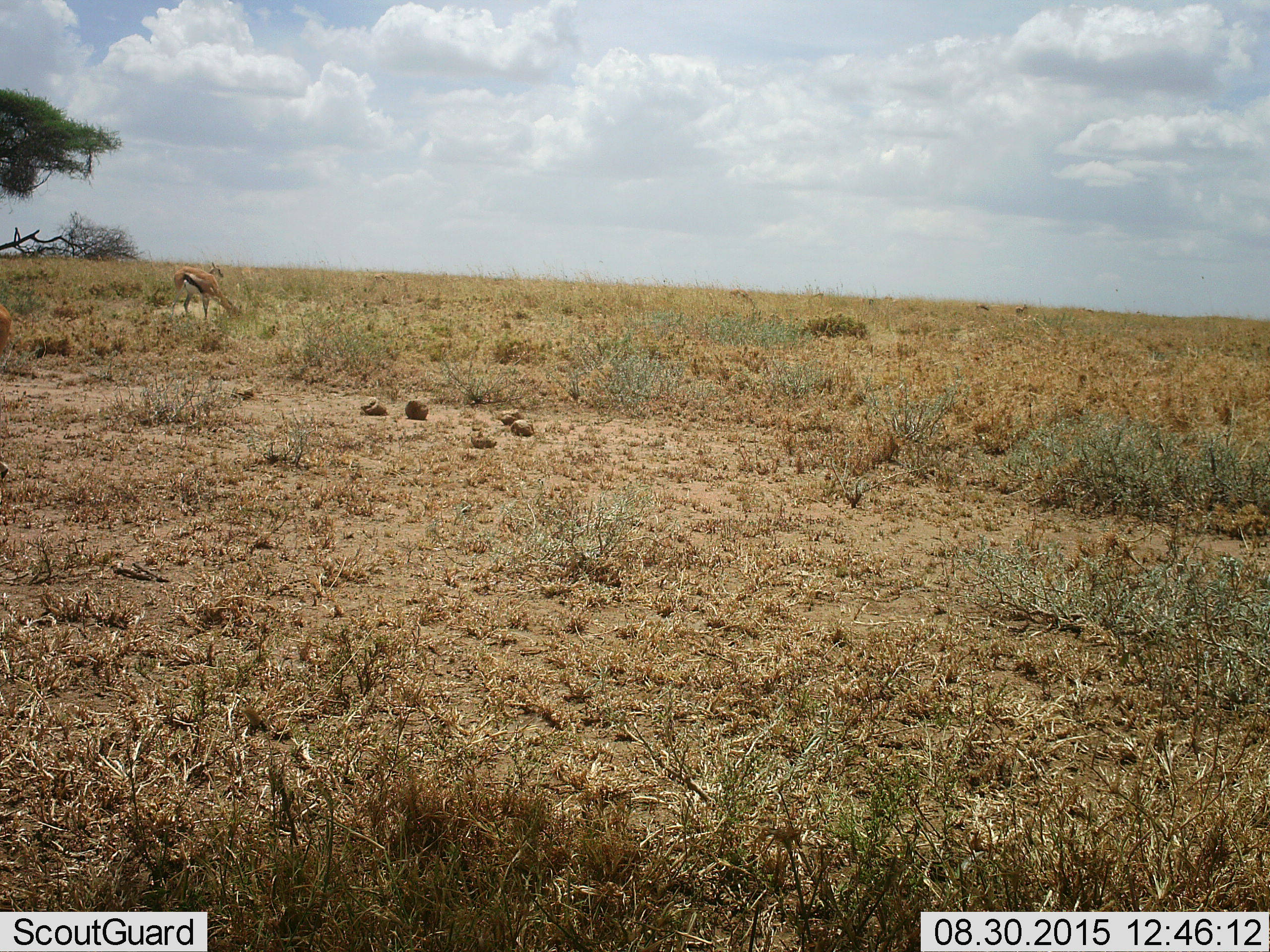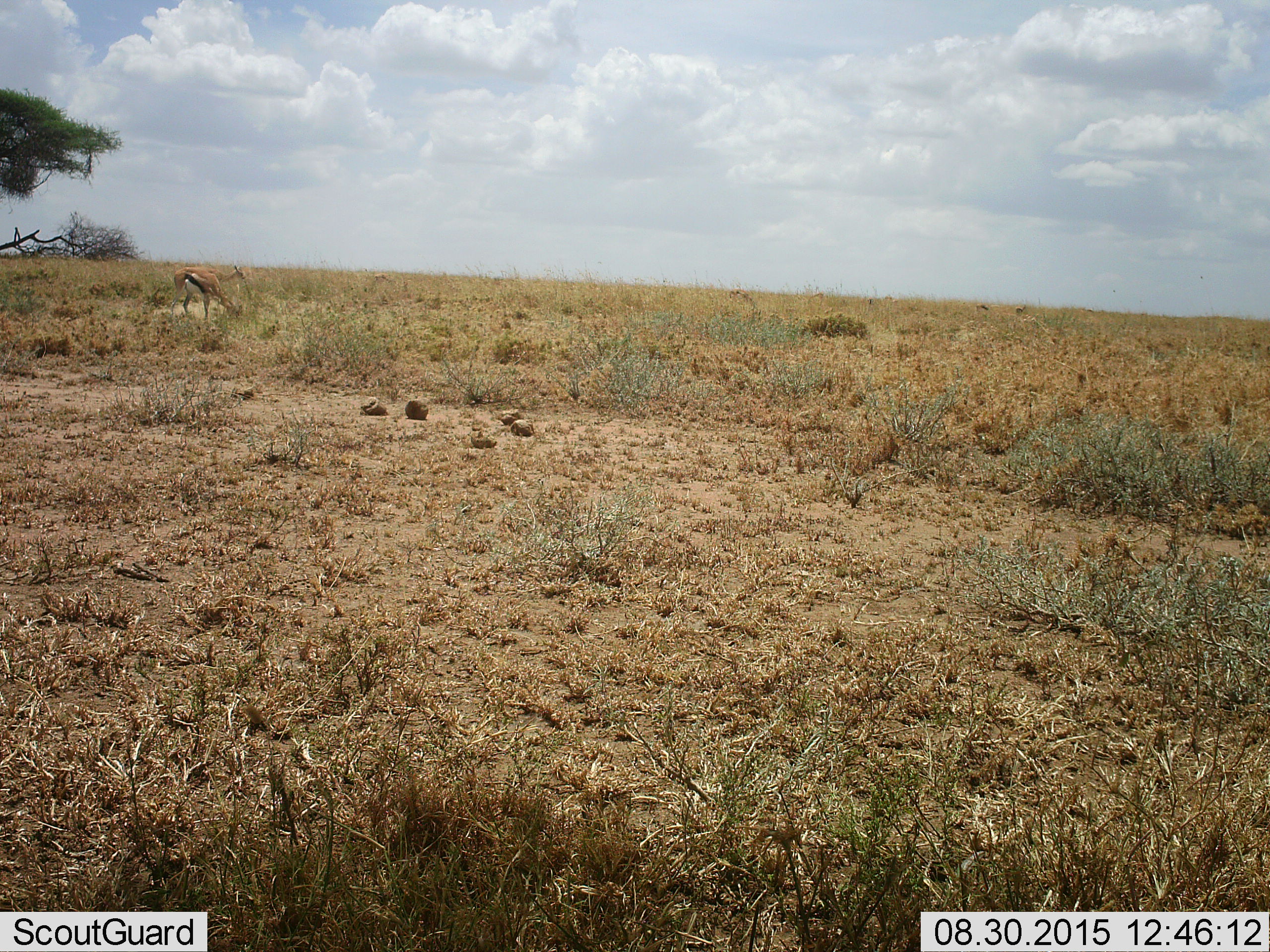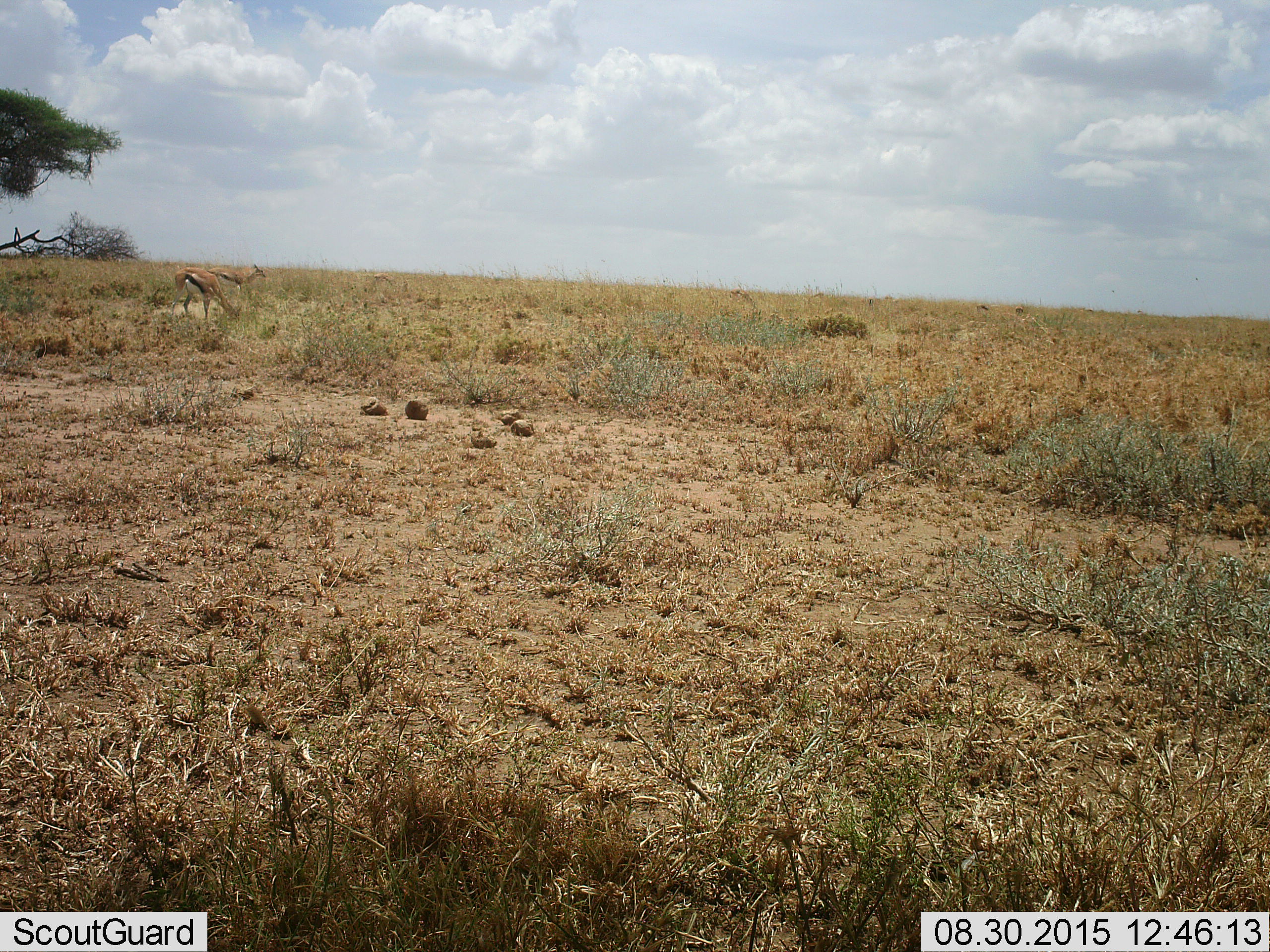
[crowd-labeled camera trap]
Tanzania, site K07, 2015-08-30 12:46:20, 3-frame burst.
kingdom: Animalia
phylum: Chordata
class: Mammalia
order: Artiodactyla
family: Bovidae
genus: Eudorcas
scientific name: Eudorcas thomsonii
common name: thomson's gazelle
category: gazellethomsons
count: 3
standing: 50%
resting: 0%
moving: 33%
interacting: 0%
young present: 0%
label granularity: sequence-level